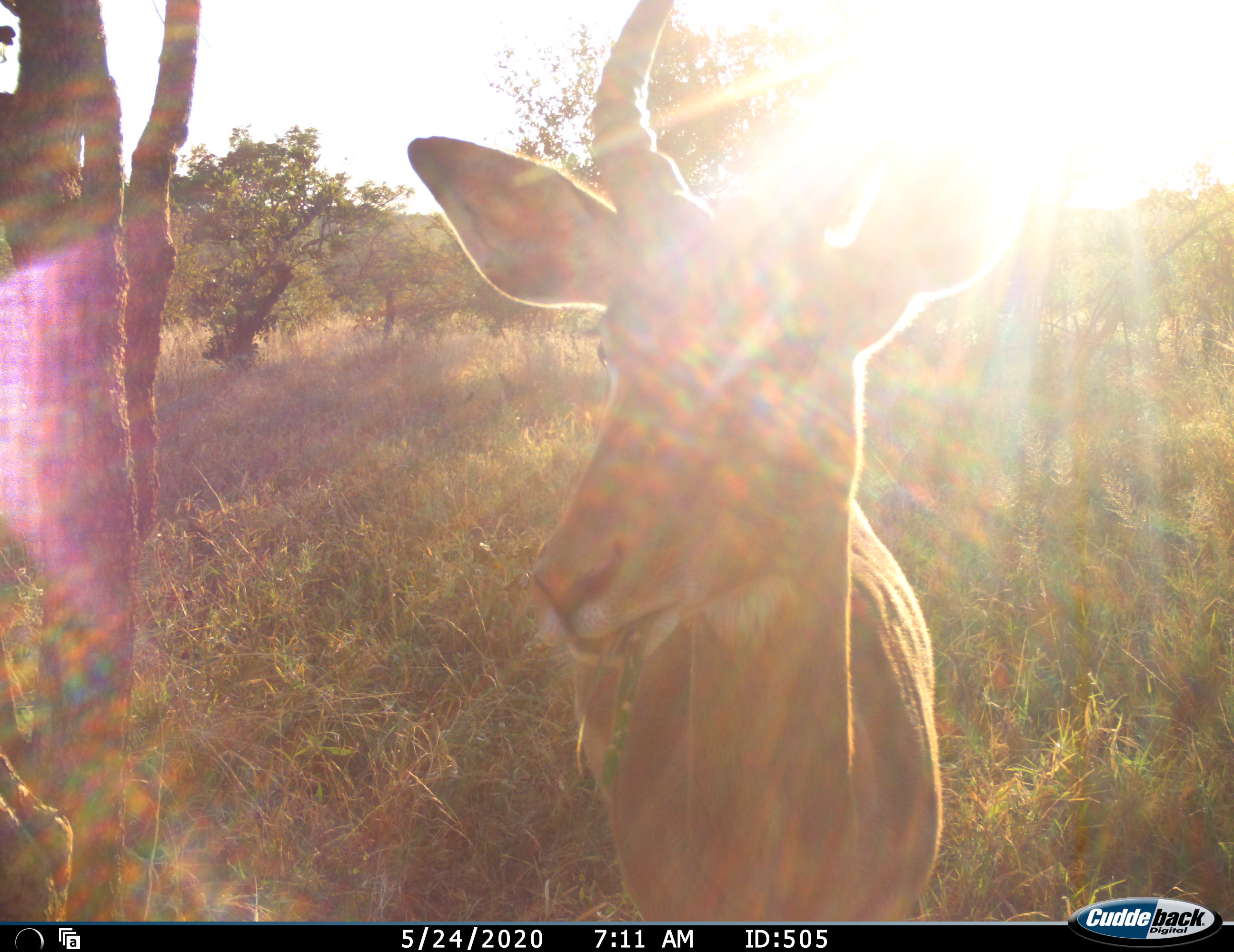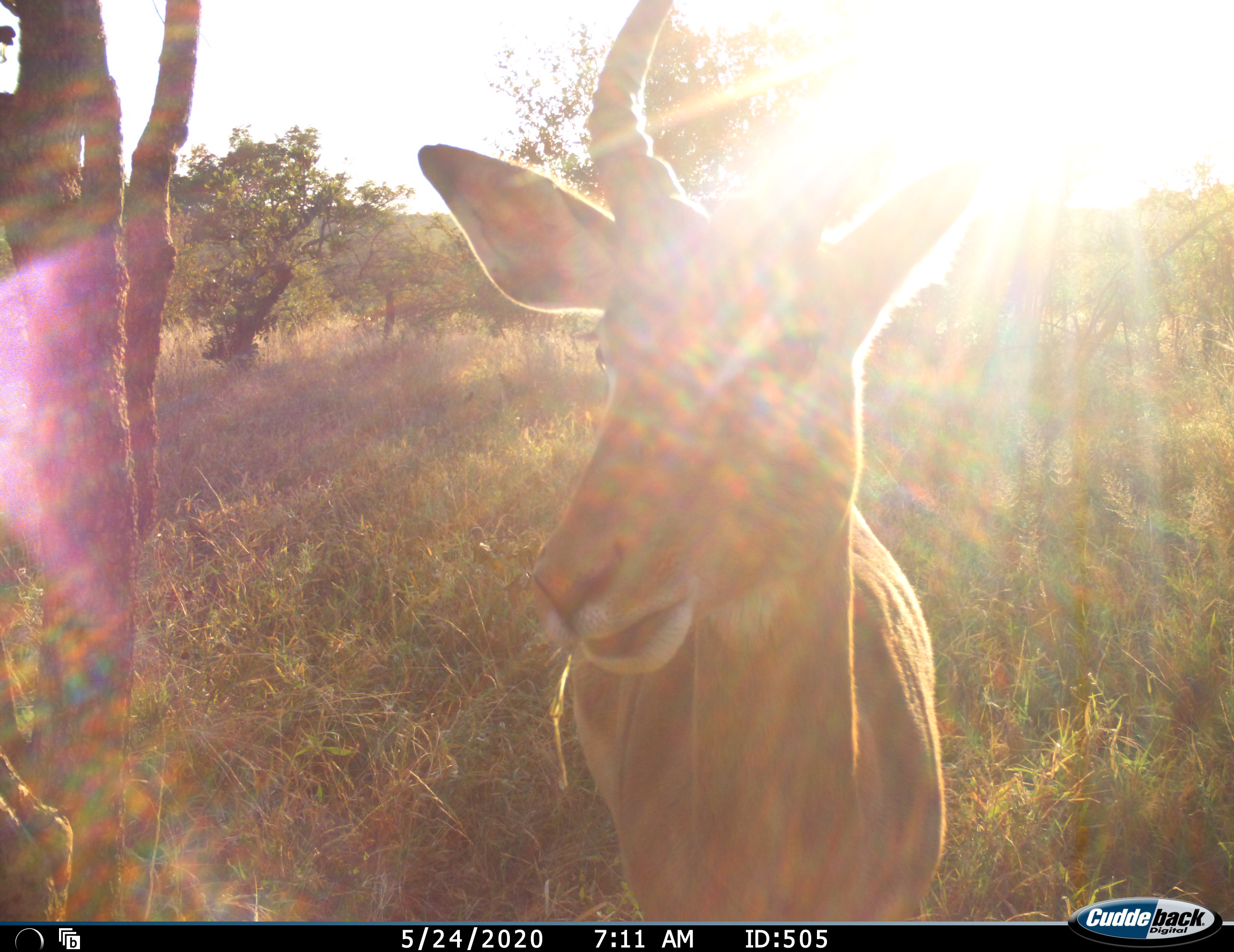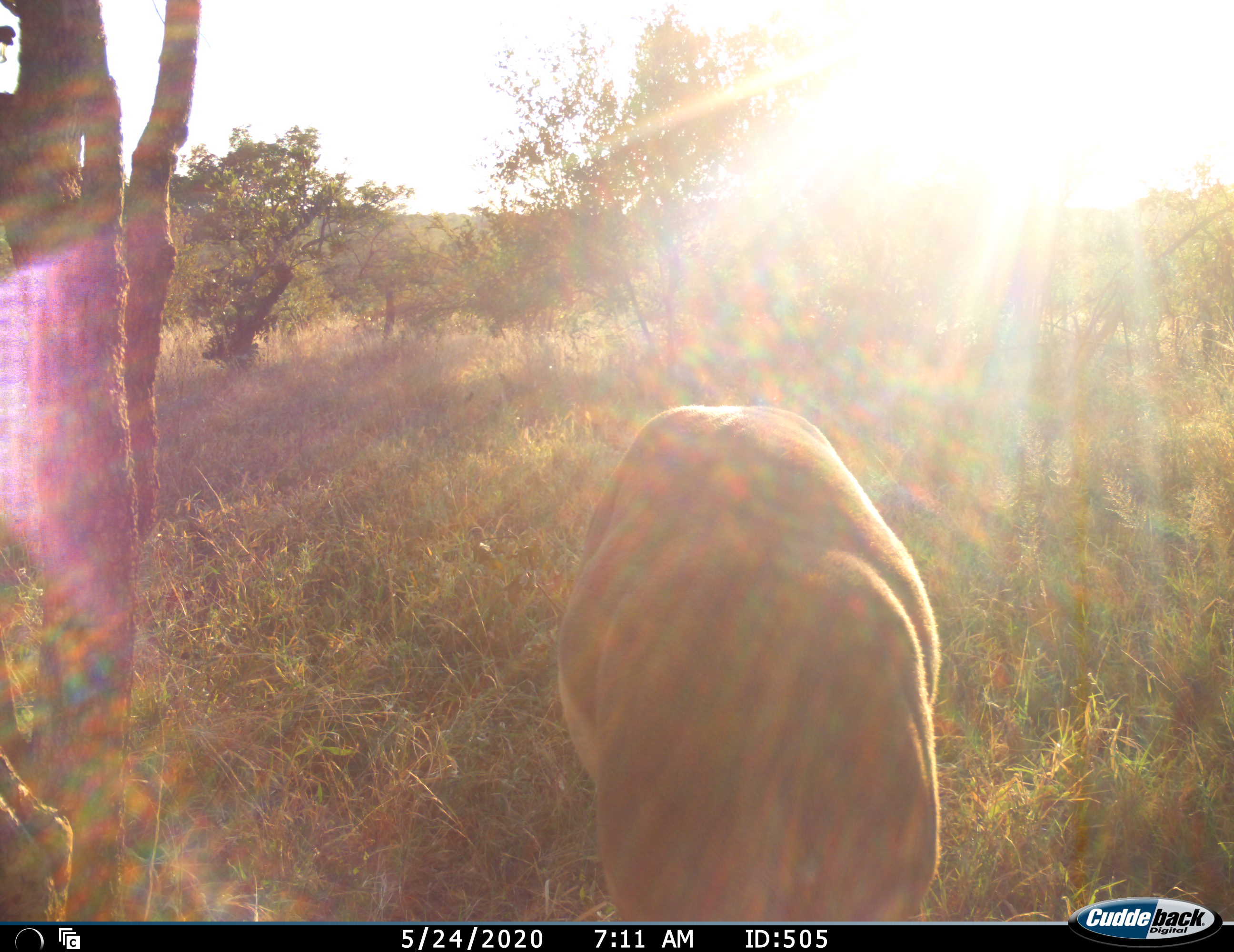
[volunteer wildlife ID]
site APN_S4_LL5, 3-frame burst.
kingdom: Animalia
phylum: Chordata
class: Mammalia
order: Artiodactyla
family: Bovidae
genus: Aepyceros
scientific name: Aepyceros melampus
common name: impala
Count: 1.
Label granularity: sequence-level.